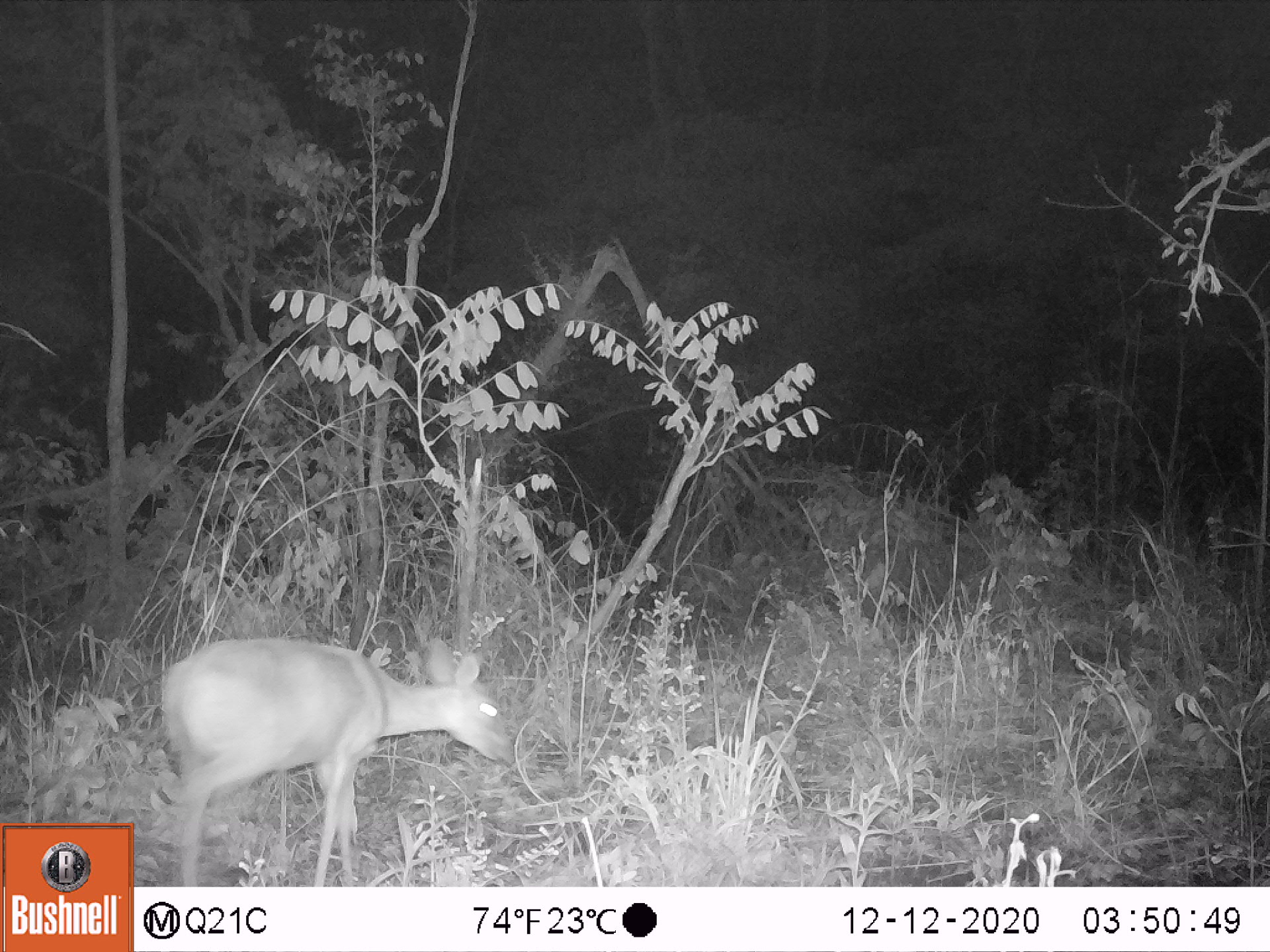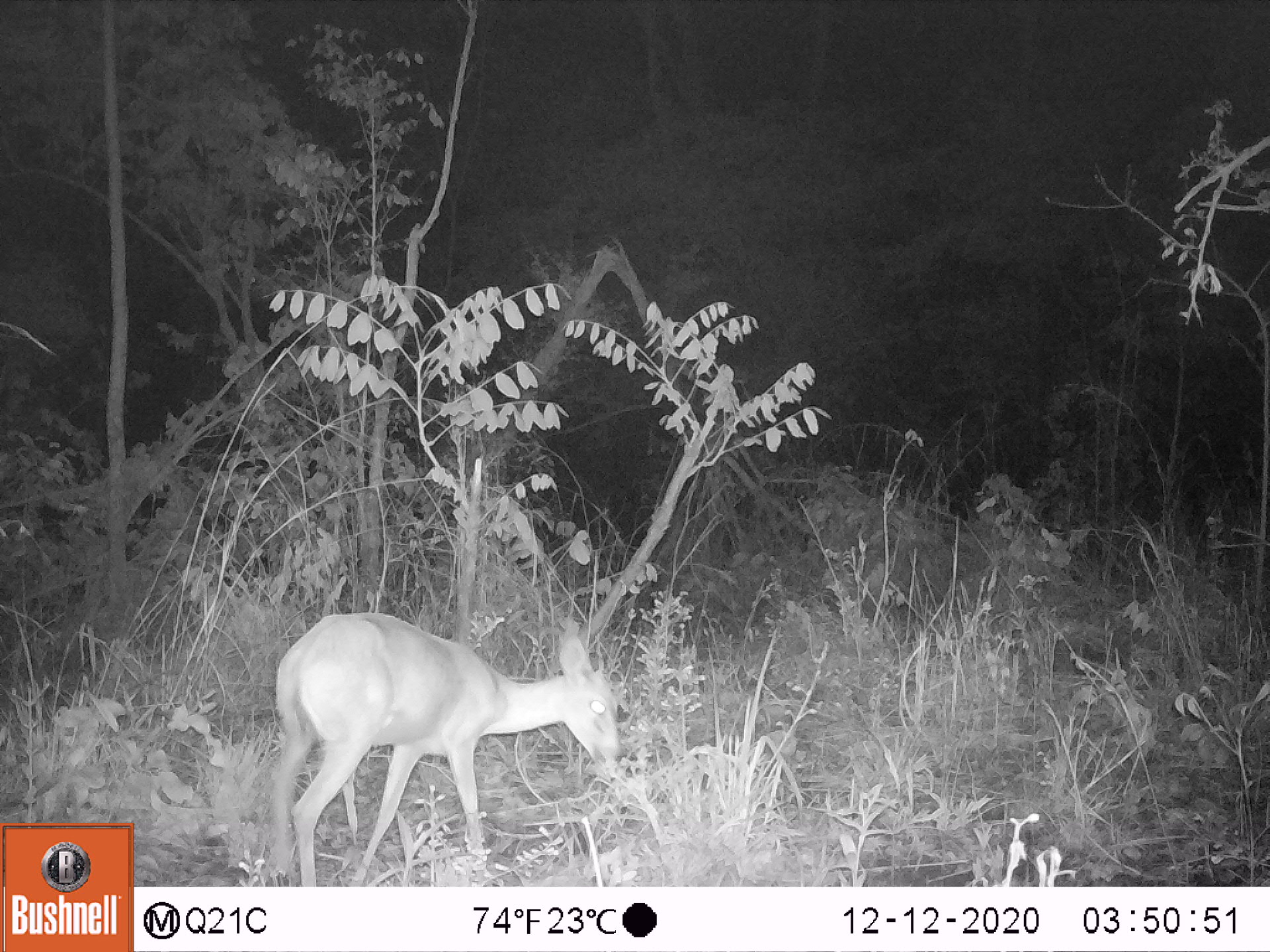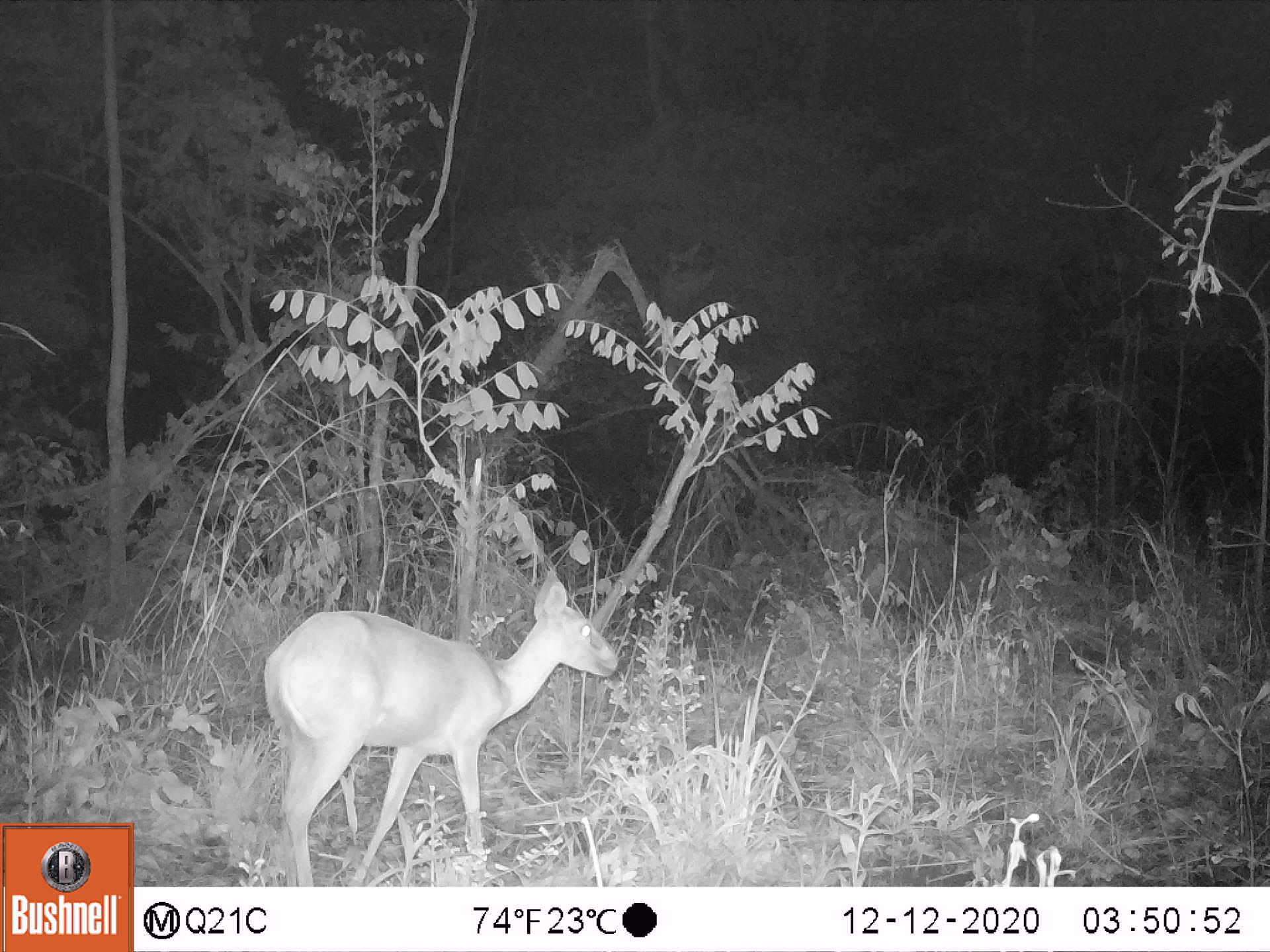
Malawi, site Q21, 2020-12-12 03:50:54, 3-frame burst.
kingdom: Animalia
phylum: Chordata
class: Mammalia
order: Artiodactyla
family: Bovidae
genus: Sylvicapra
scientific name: Sylvicapra grimmia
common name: common duiker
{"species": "common duiker (Sylvicapra grimmia)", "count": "1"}